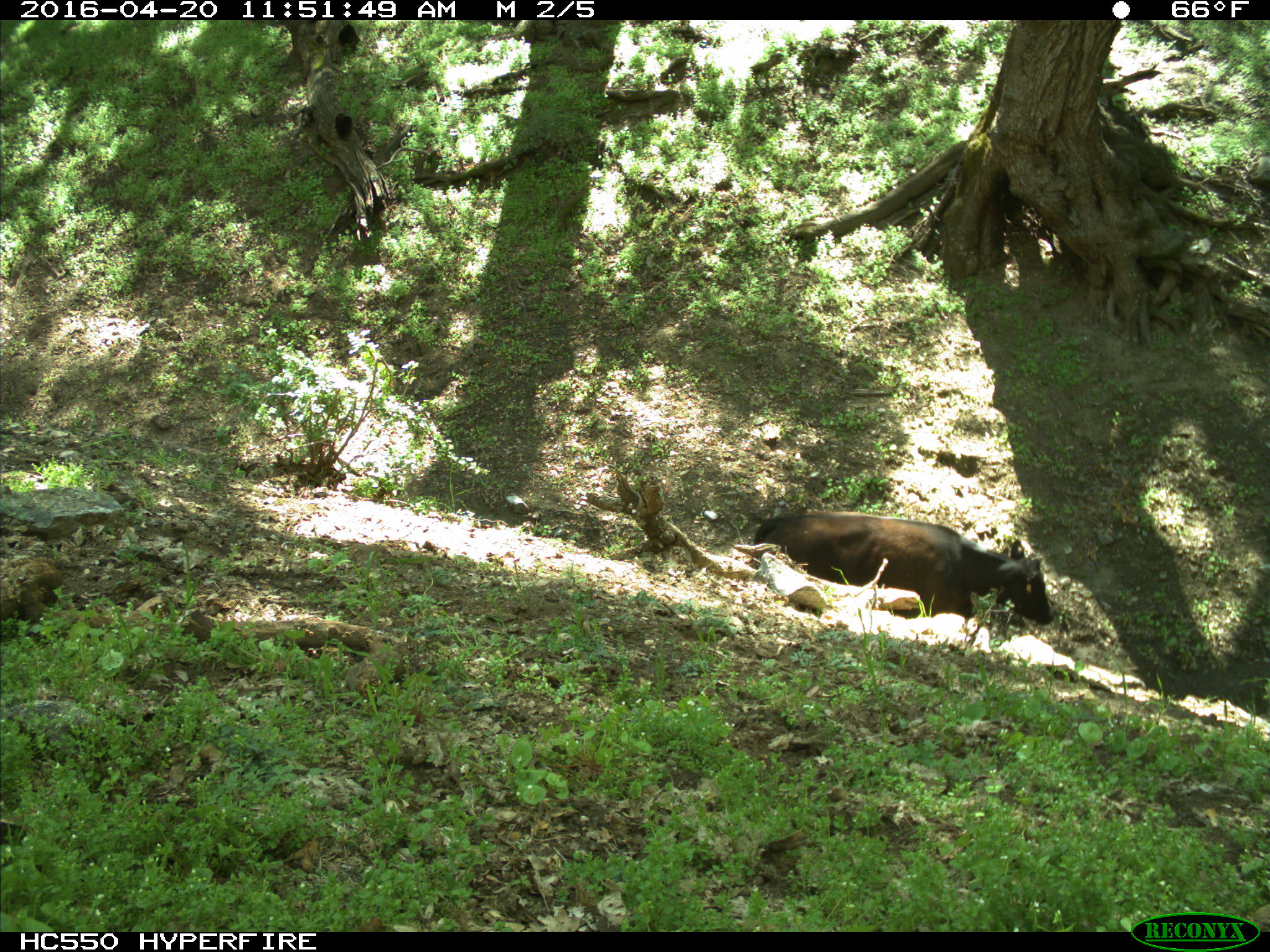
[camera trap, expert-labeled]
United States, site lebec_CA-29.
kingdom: Animalia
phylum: Chordata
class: Mammalia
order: Artiodactyla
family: Bovidae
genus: Bos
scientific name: Bos taurus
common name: domestic cow